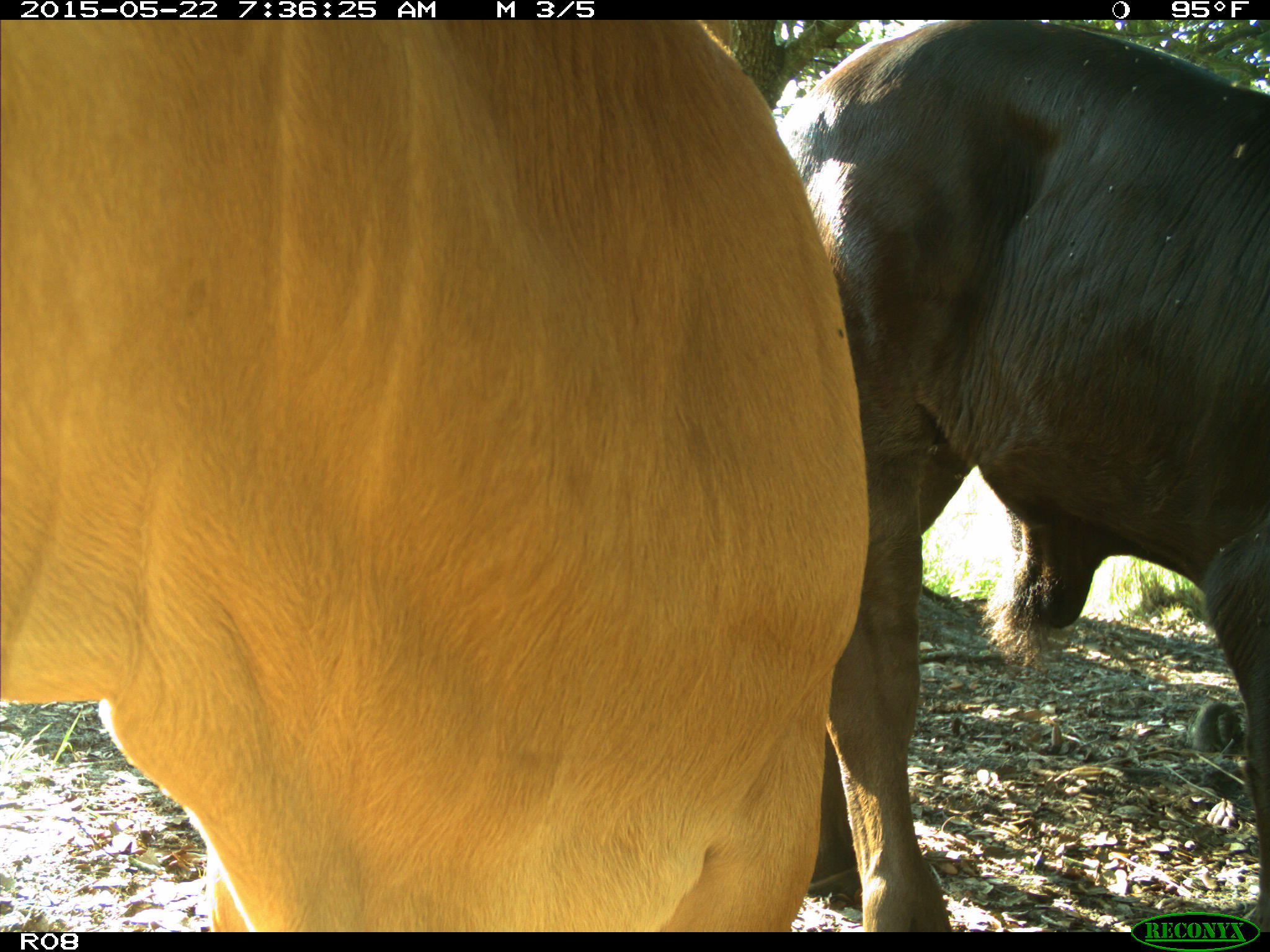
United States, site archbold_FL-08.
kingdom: Animalia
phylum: Chordata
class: Mammalia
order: Artiodactyla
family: Bovidae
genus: Bos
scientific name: Bos taurus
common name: domestic cow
Bos taurus (domestic cow).